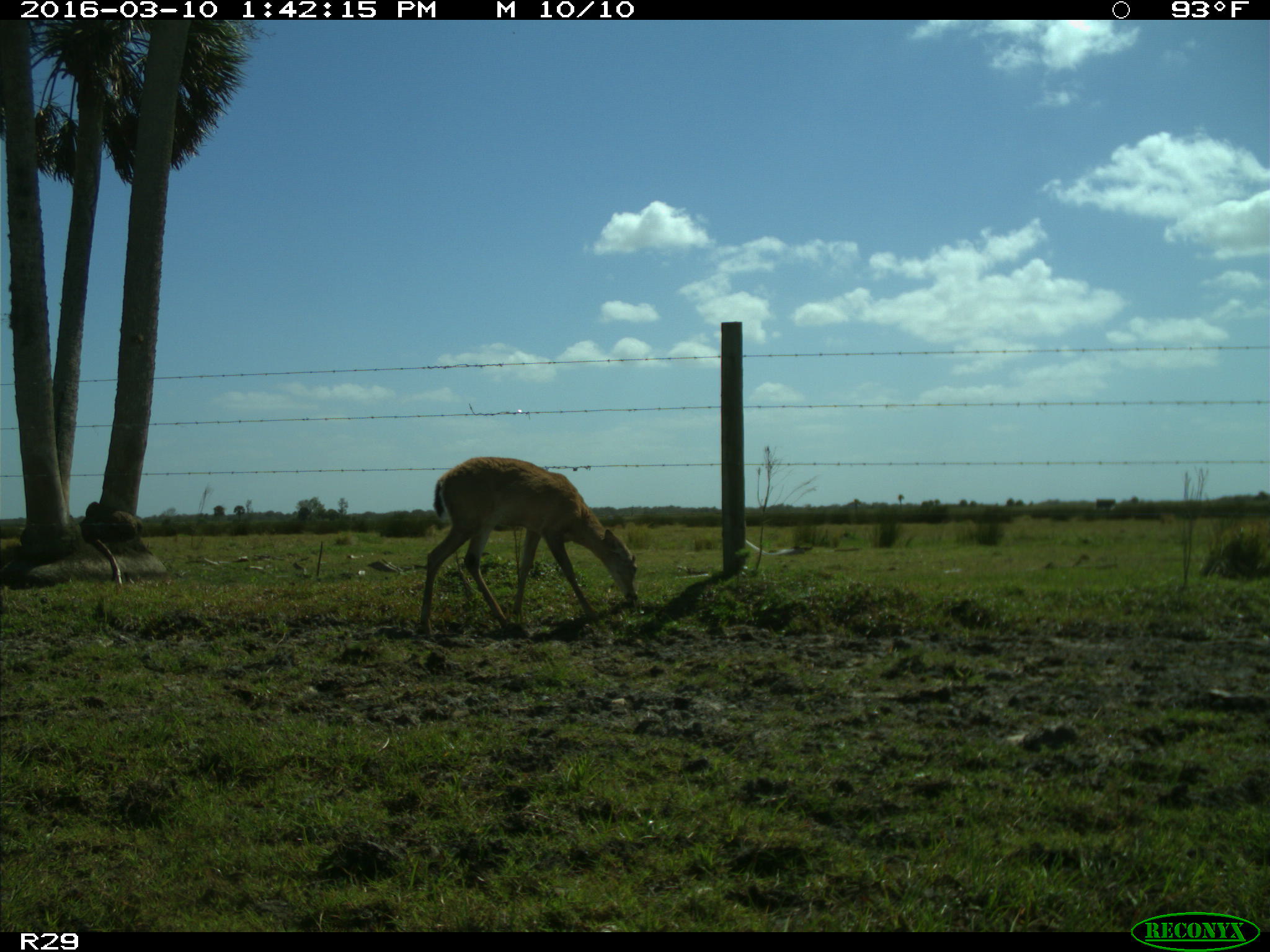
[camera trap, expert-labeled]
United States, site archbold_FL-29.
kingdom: Animalia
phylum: Chordata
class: Mammalia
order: Artiodactyla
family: Cervidae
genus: Odocoileus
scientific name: Odocoileus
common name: deer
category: unidentified deer